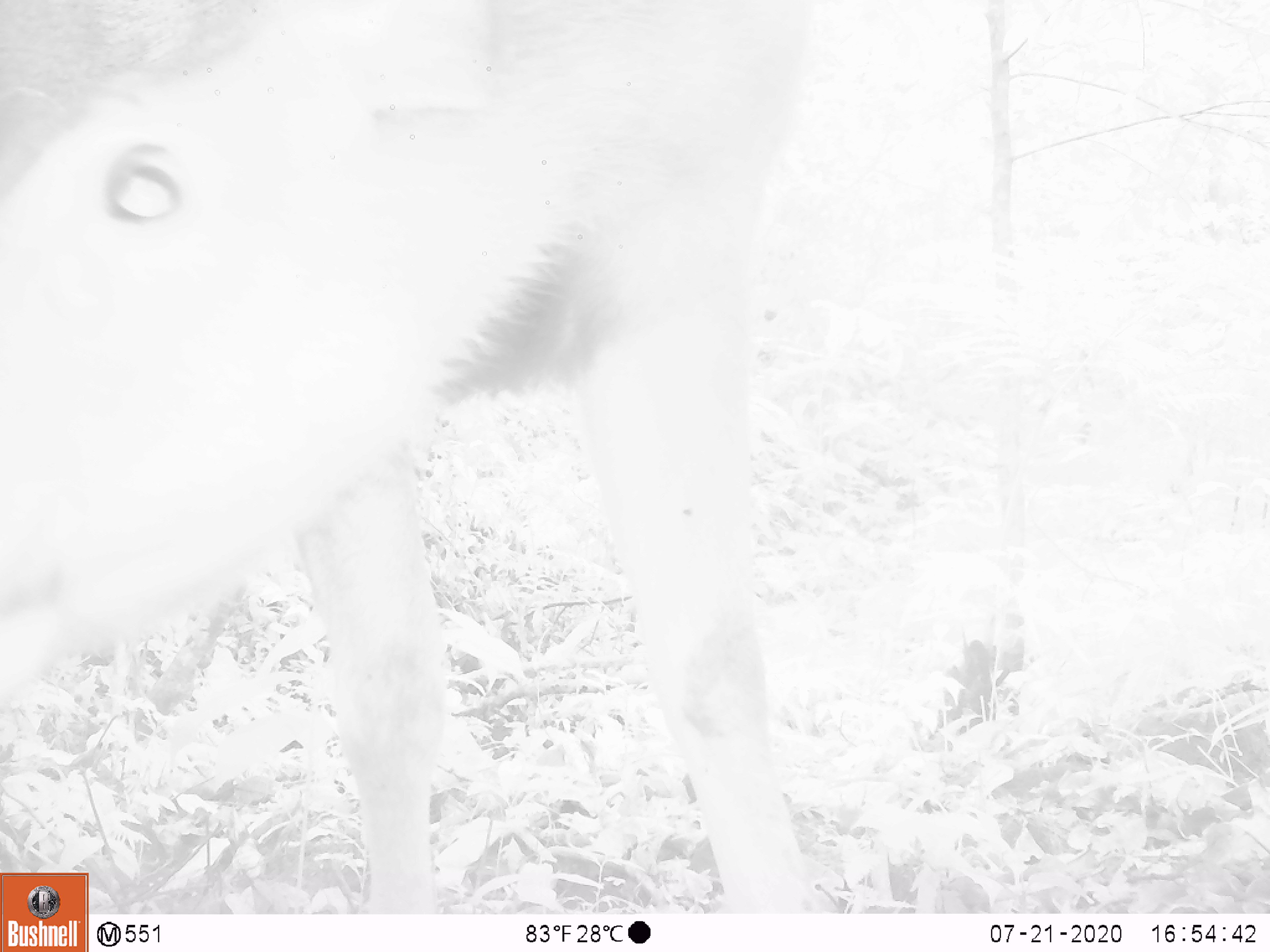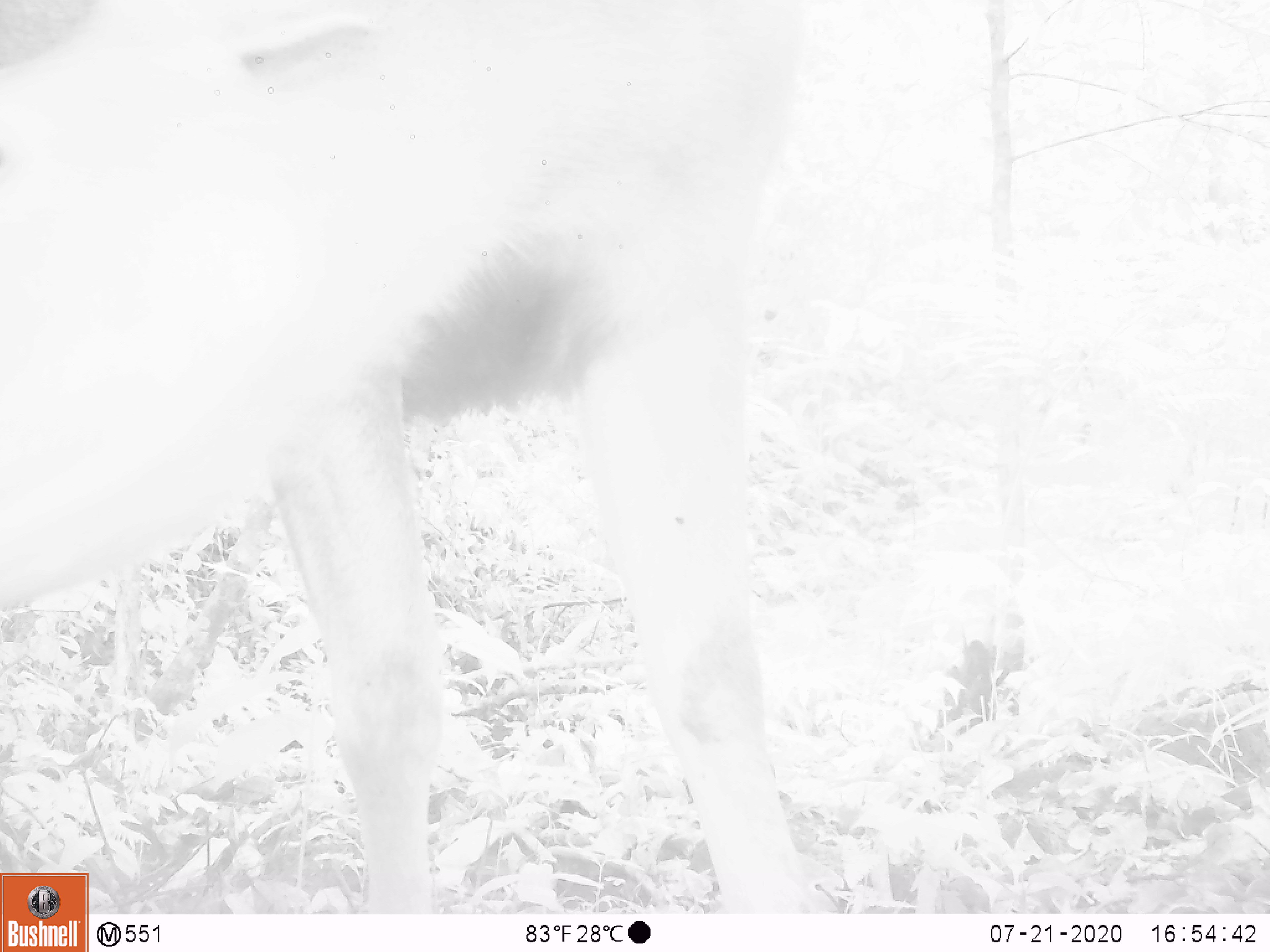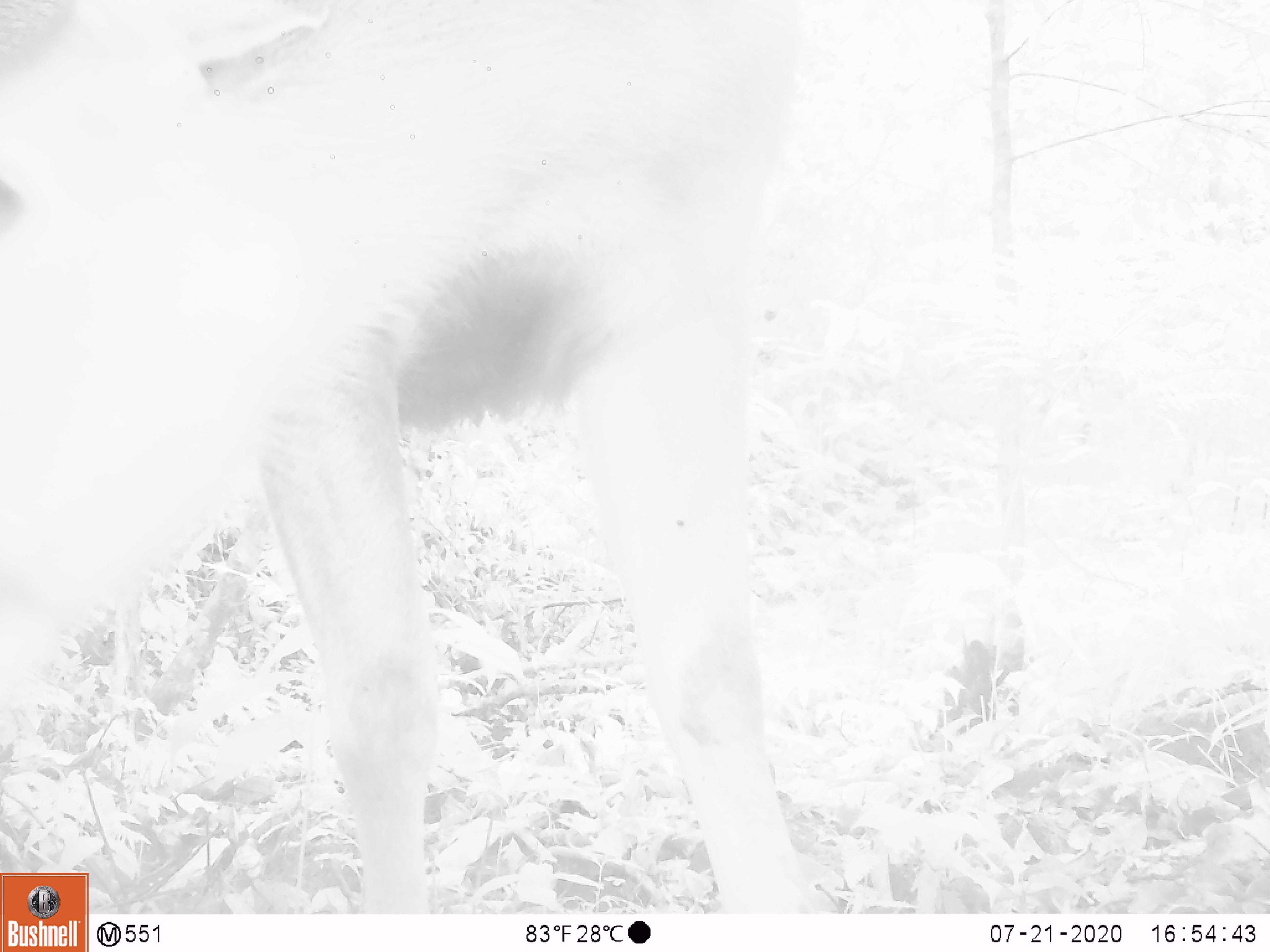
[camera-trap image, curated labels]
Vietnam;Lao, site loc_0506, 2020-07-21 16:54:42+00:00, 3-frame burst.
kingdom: Animalia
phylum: Chordata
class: Mammalia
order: Artiodactyla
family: Cervidae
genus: Rusa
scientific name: Rusa unicolor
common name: sambar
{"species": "sambar (Rusa unicolor)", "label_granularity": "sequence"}